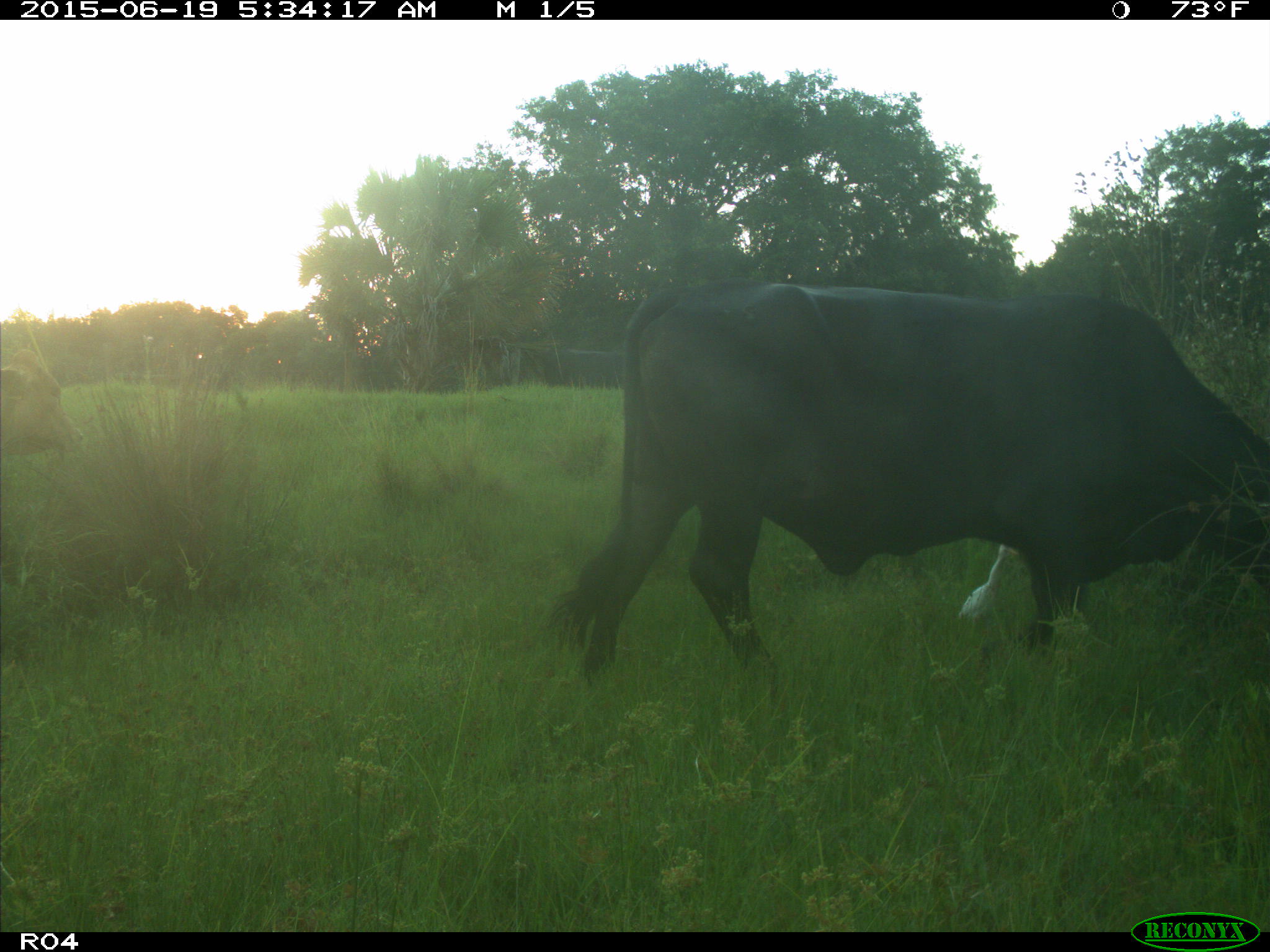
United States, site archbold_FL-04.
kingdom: Animalia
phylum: Chordata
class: Mammalia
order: Artiodactyla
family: Bovidae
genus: Bos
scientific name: Bos taurus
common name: domestic cow